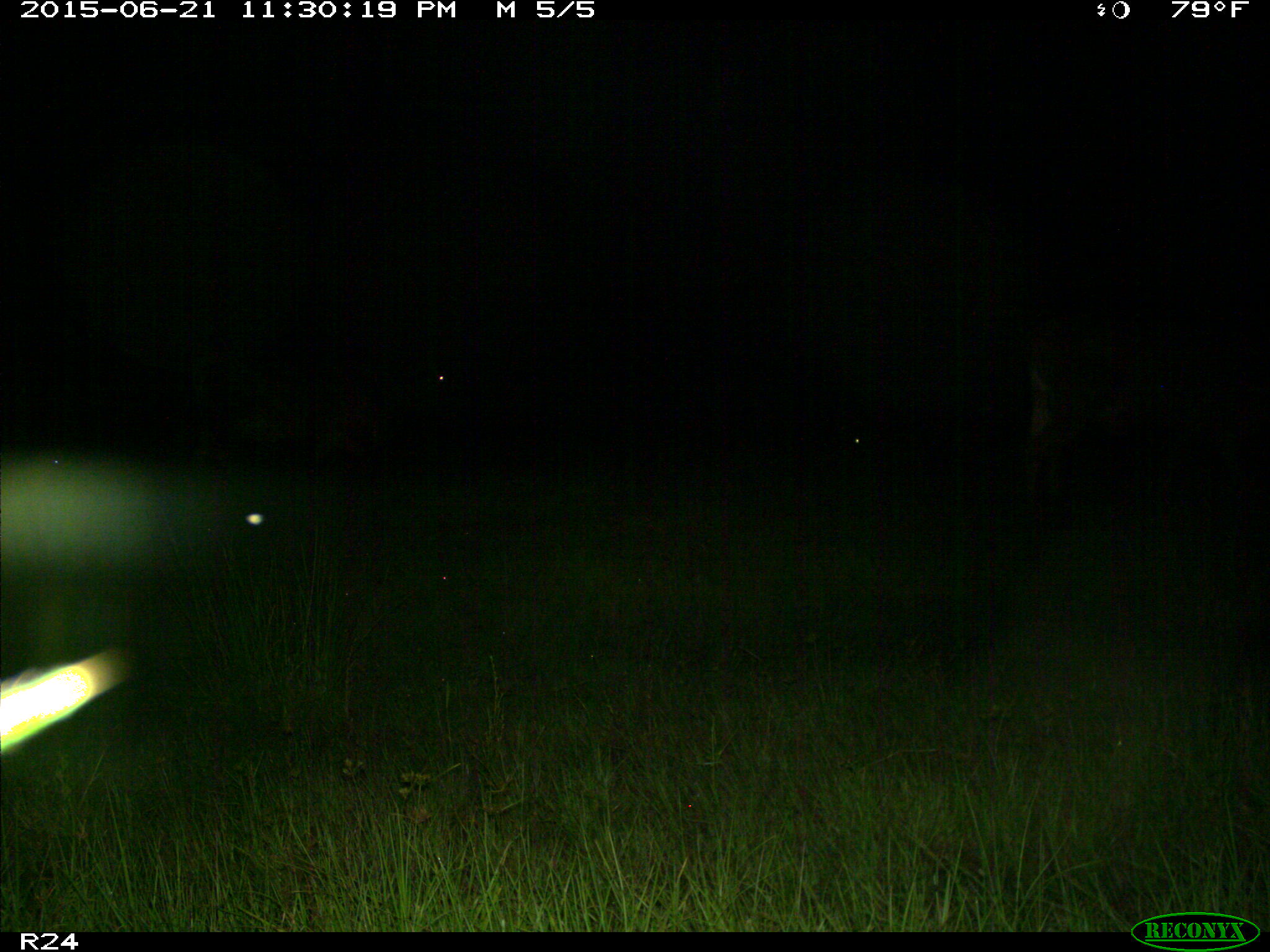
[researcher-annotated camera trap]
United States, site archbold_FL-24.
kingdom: Animalia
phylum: Chordata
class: Mammalia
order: Artiodactyla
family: Bovidae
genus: Bos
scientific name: Bos taurus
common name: domestic cow